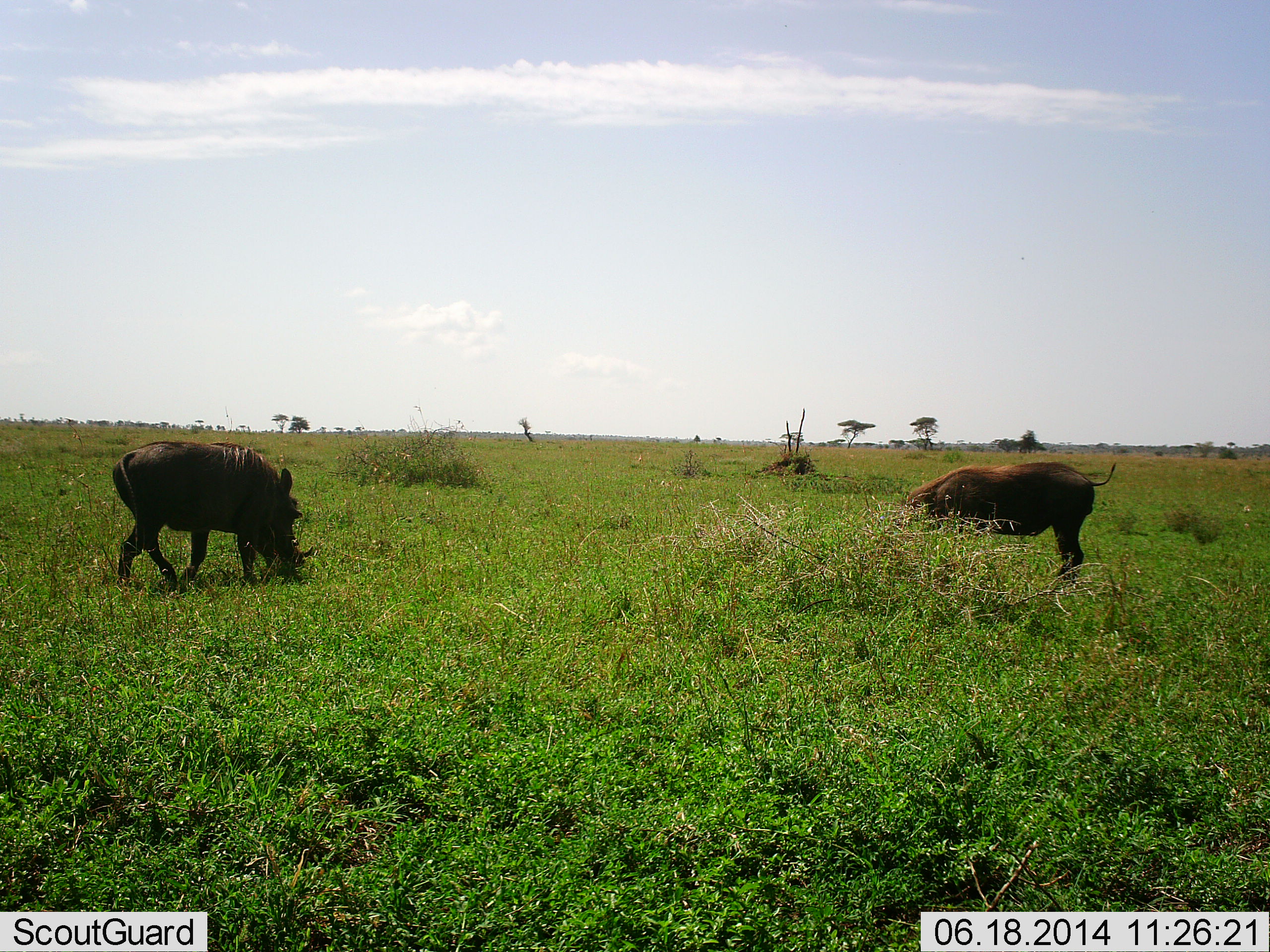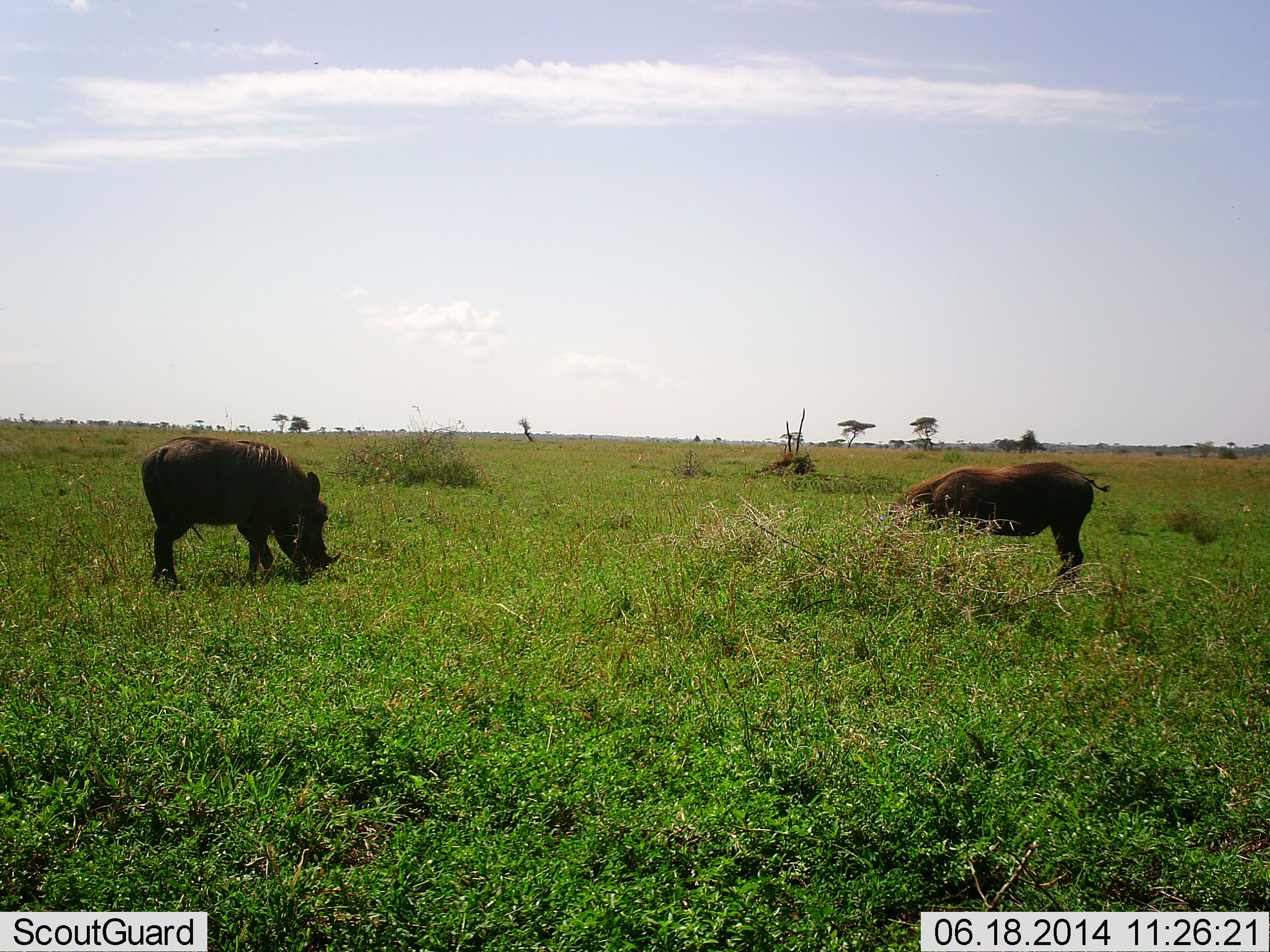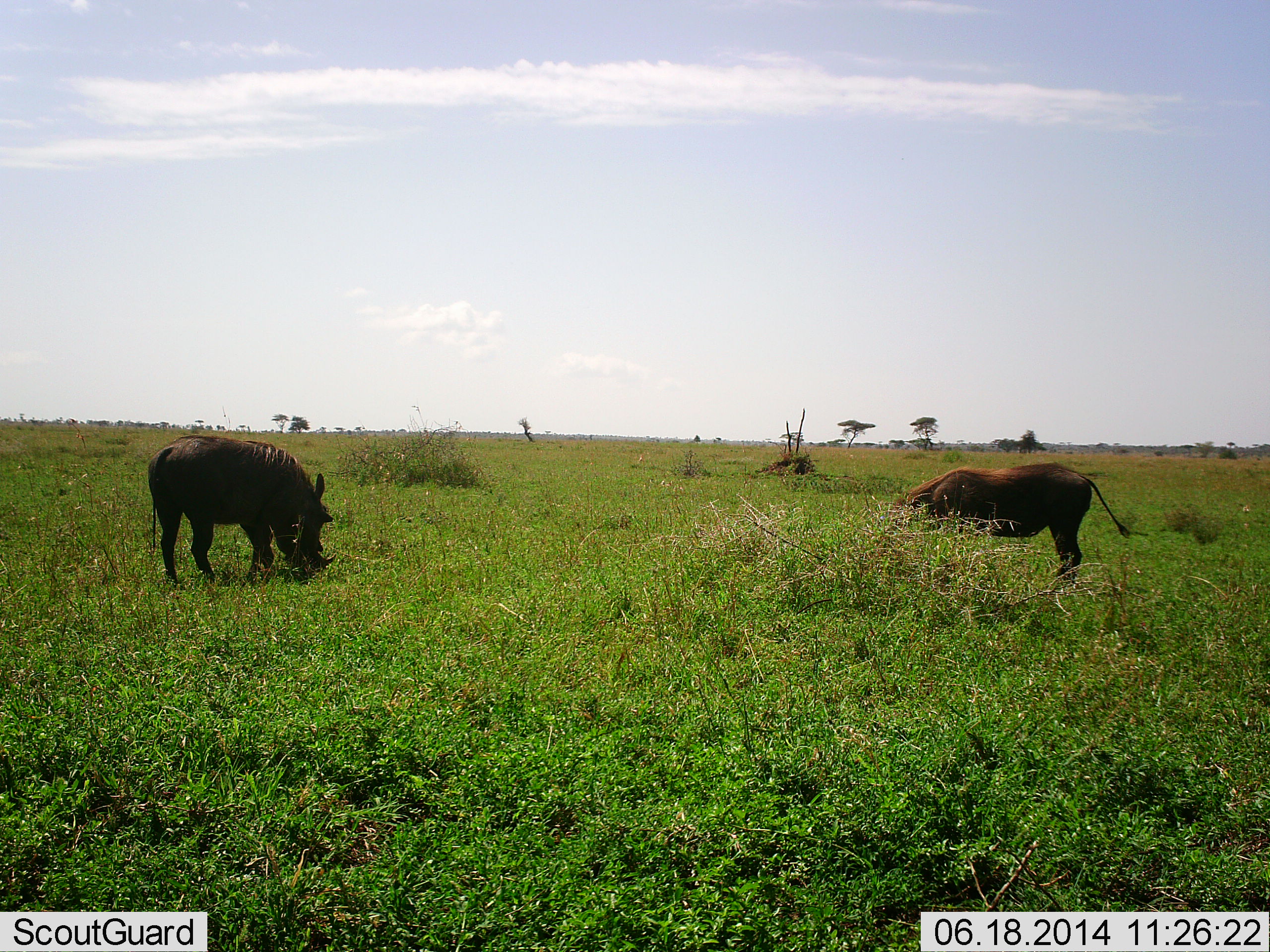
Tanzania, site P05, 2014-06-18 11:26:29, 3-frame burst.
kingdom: Animalia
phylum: Chordata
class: Mammalia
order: Artiodactyla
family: Suidae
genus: Phacochoerus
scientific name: Phacochoerus africanus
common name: warthog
Warthog (Phacochoerus africanus), count 2. Behavior (volunteer vote fractions): standing 20%, resting 0%, moving 30%, interacting 0%. Young present (vote fraction): 0%. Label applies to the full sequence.